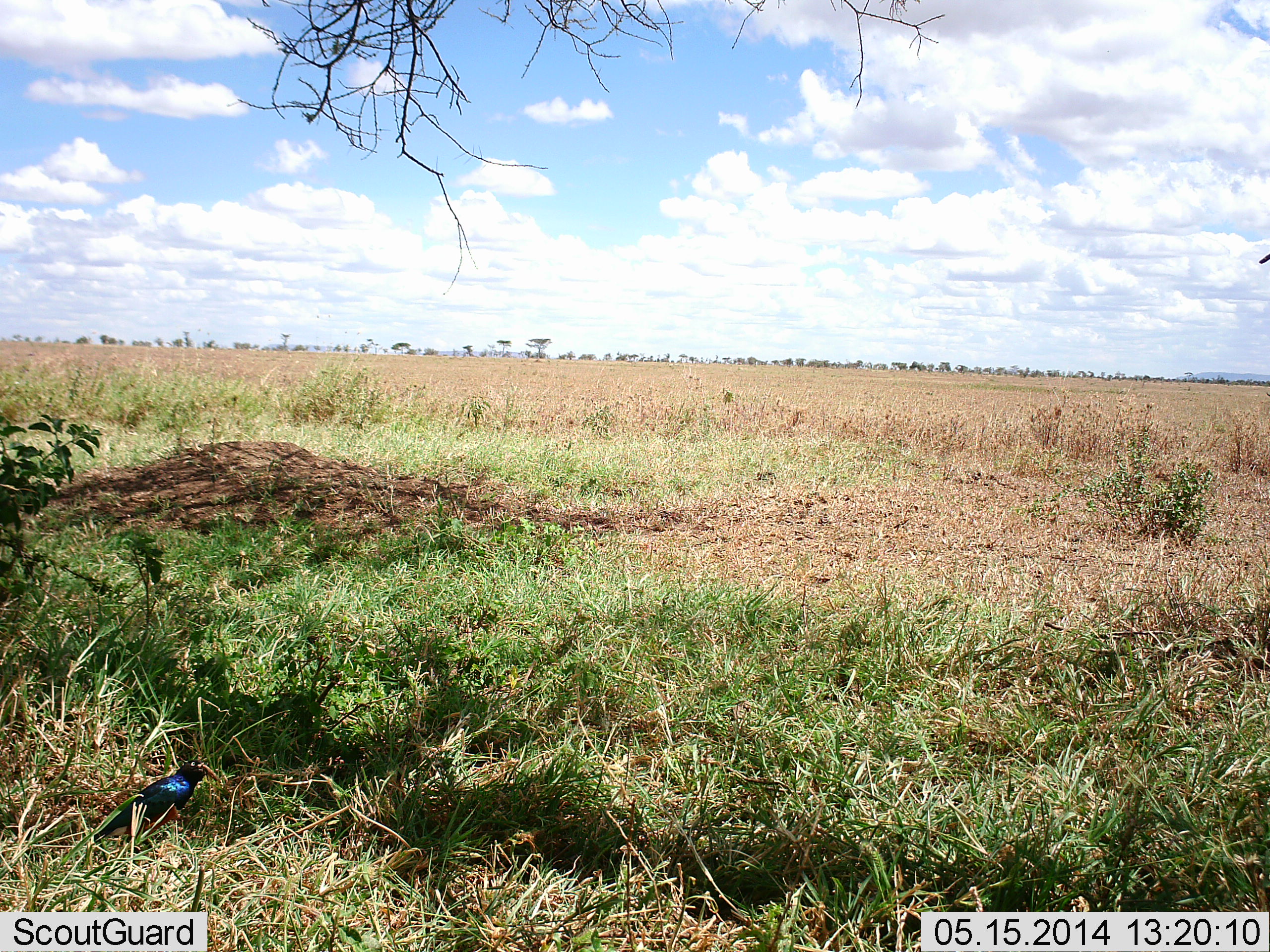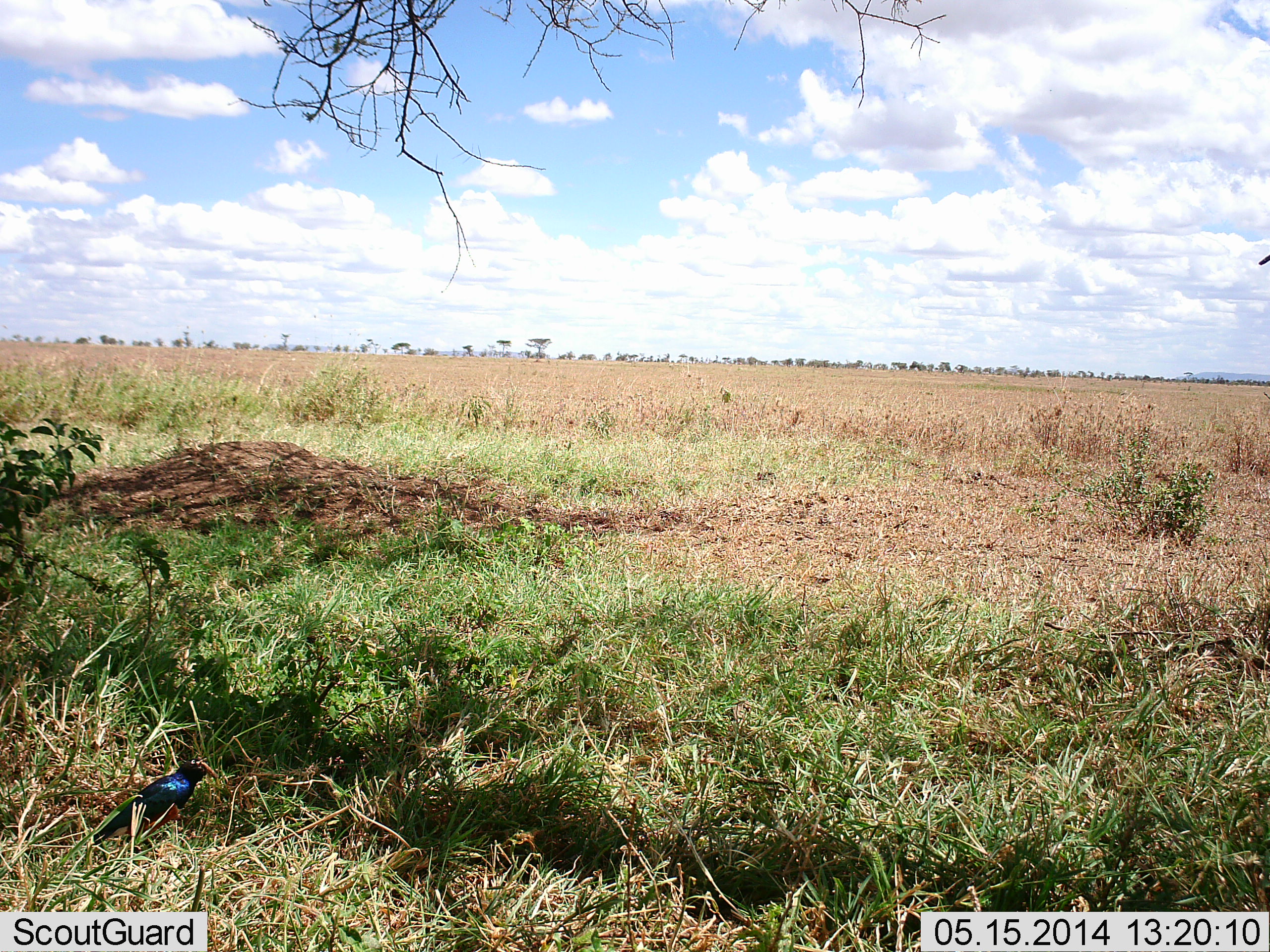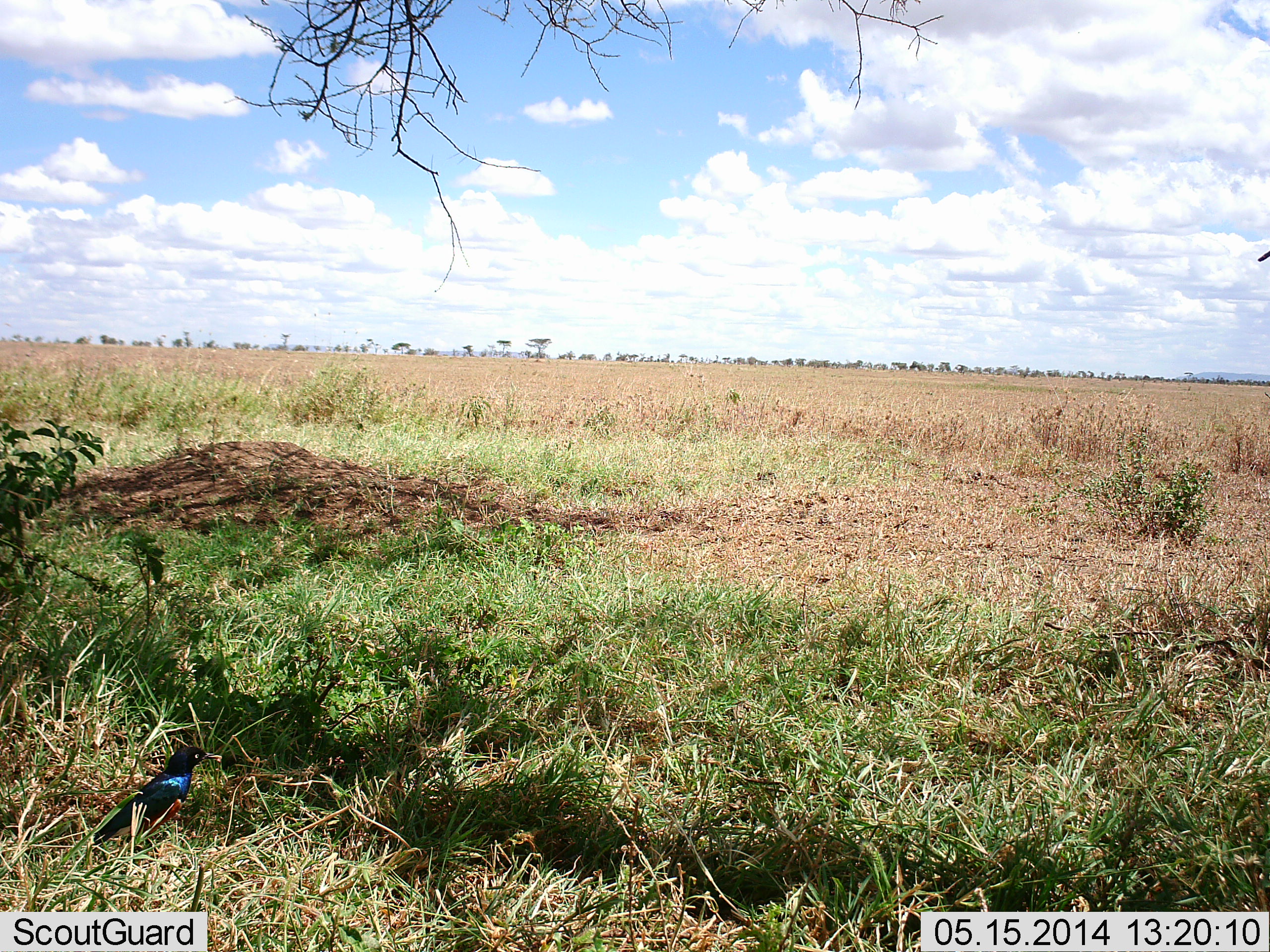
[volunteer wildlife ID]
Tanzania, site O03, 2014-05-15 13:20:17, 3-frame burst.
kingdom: Animalia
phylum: Chordata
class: Aves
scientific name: Aves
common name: bird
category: otherbird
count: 1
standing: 100%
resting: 10%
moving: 10%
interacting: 0%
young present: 0%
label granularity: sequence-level